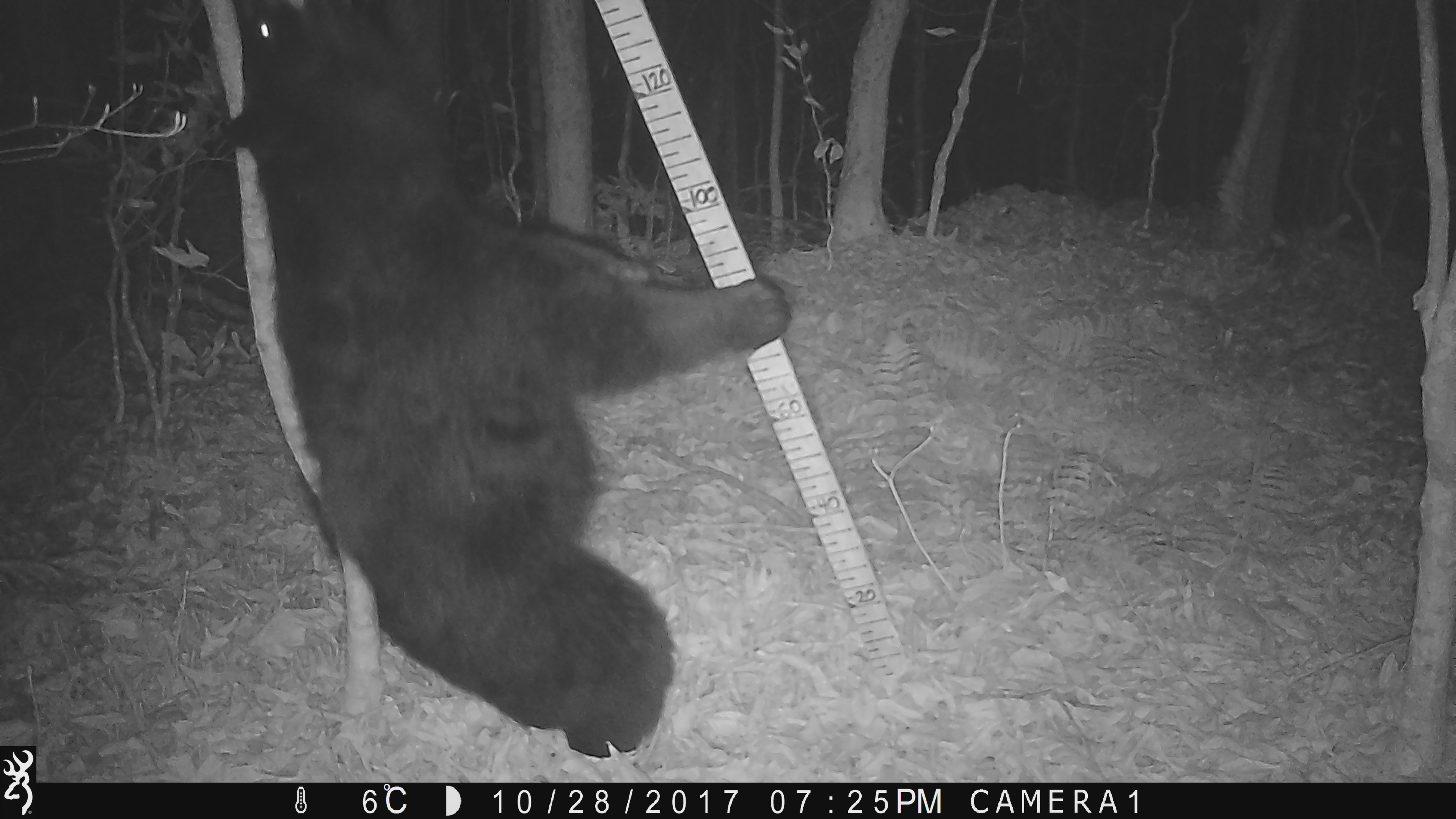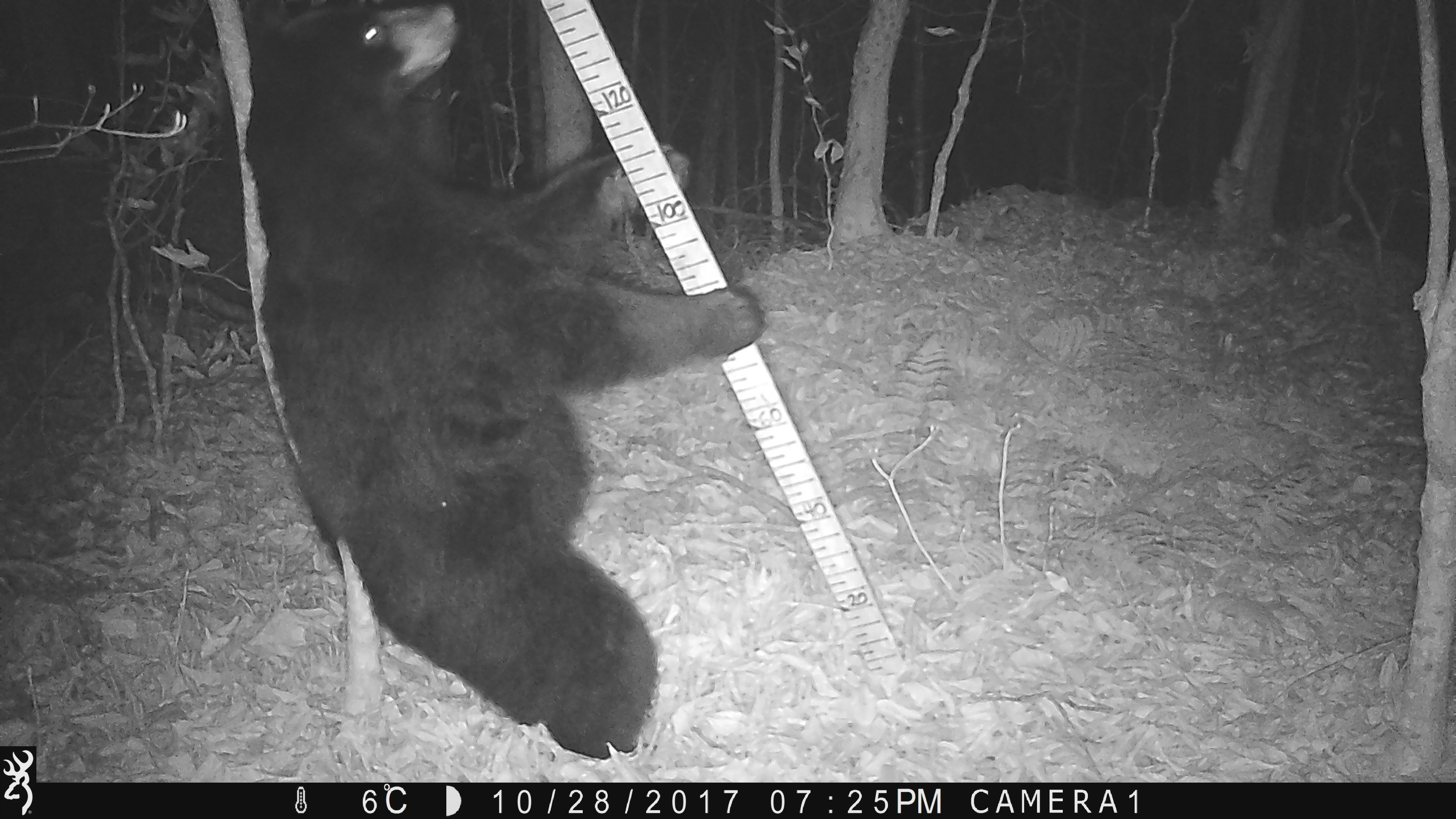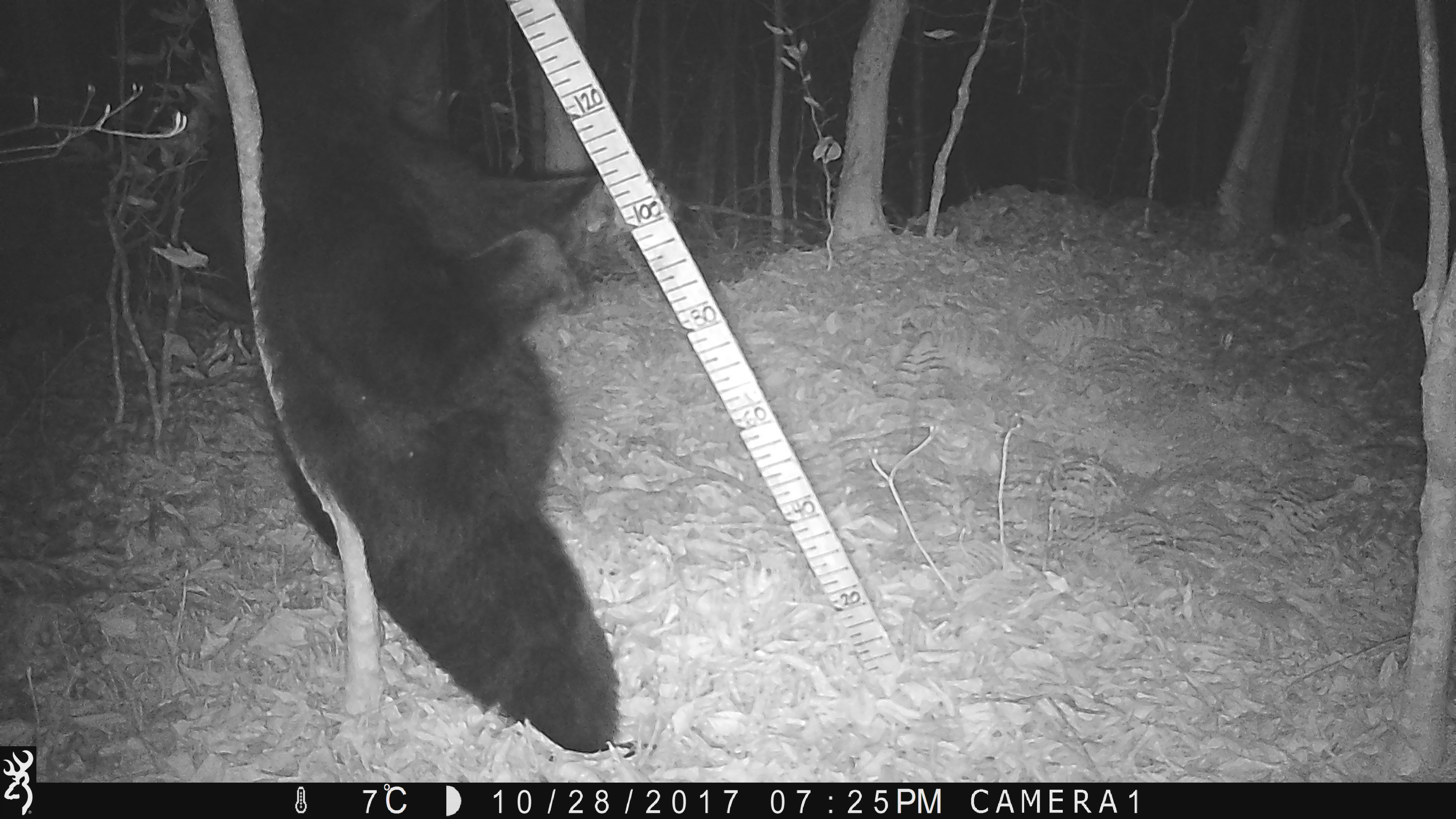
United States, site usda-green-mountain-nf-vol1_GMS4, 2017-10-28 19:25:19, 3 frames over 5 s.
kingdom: Animalia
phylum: Chordata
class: Mammalia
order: Carnivora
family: Ursidae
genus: Ursus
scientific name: Ursus americanus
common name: black bear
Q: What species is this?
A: Black bear (Ursus americanus).